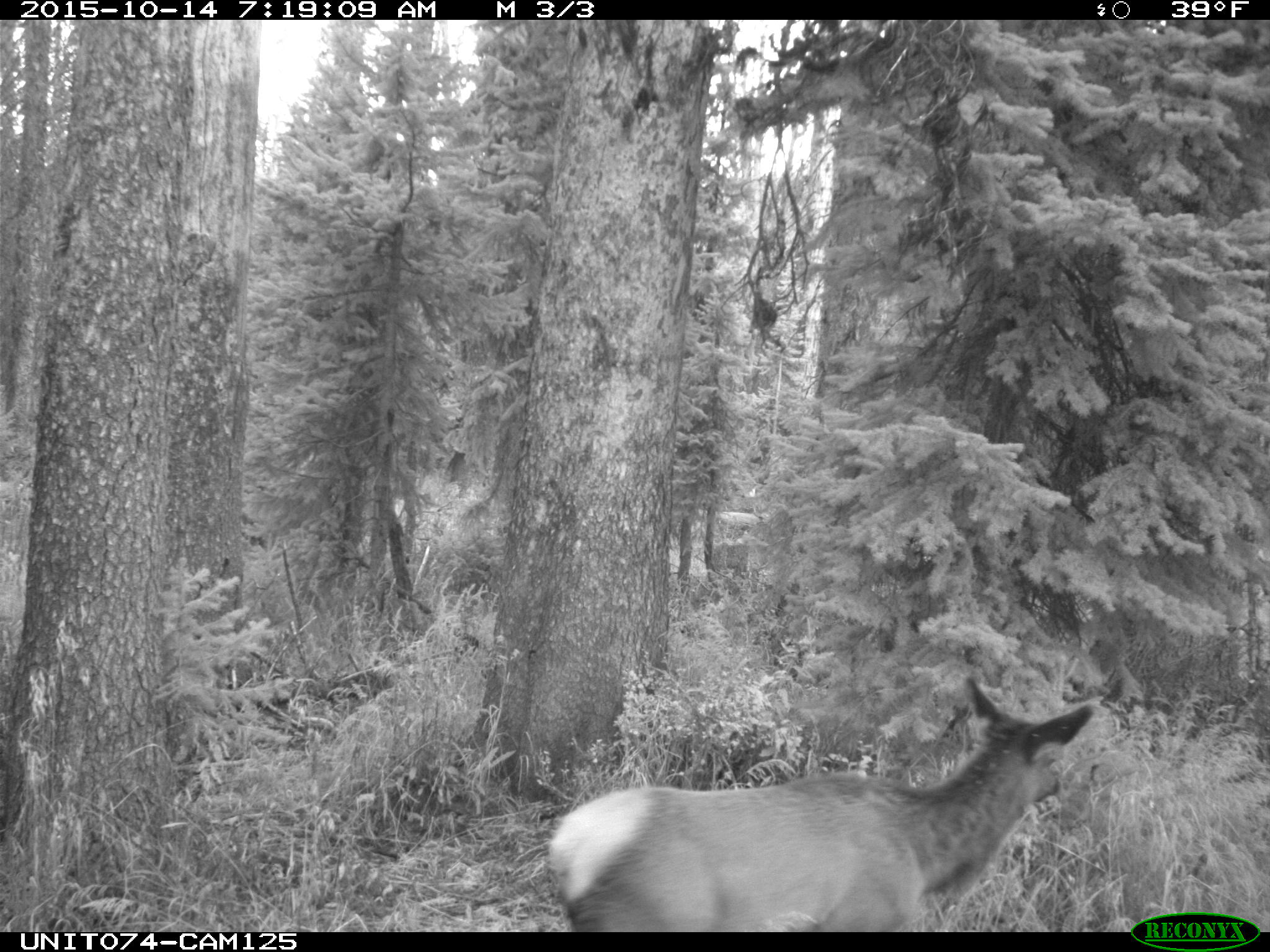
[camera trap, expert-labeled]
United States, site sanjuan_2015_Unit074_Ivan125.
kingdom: Animalia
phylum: Chordata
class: Mammalia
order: Artiodactyla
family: Cervidae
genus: Cervus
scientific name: Cervus elaphus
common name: red deer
Cervus elaphus (red deer).